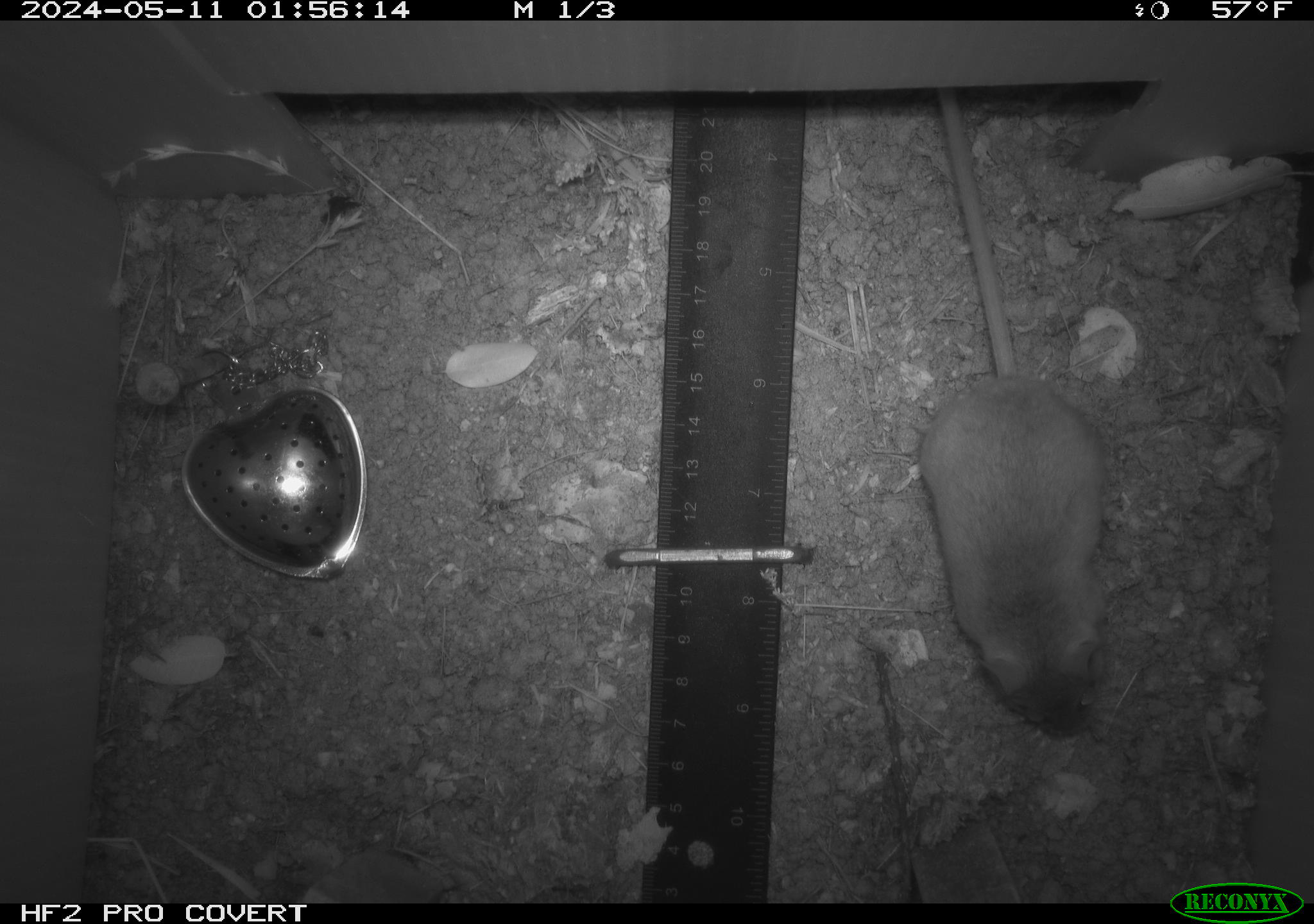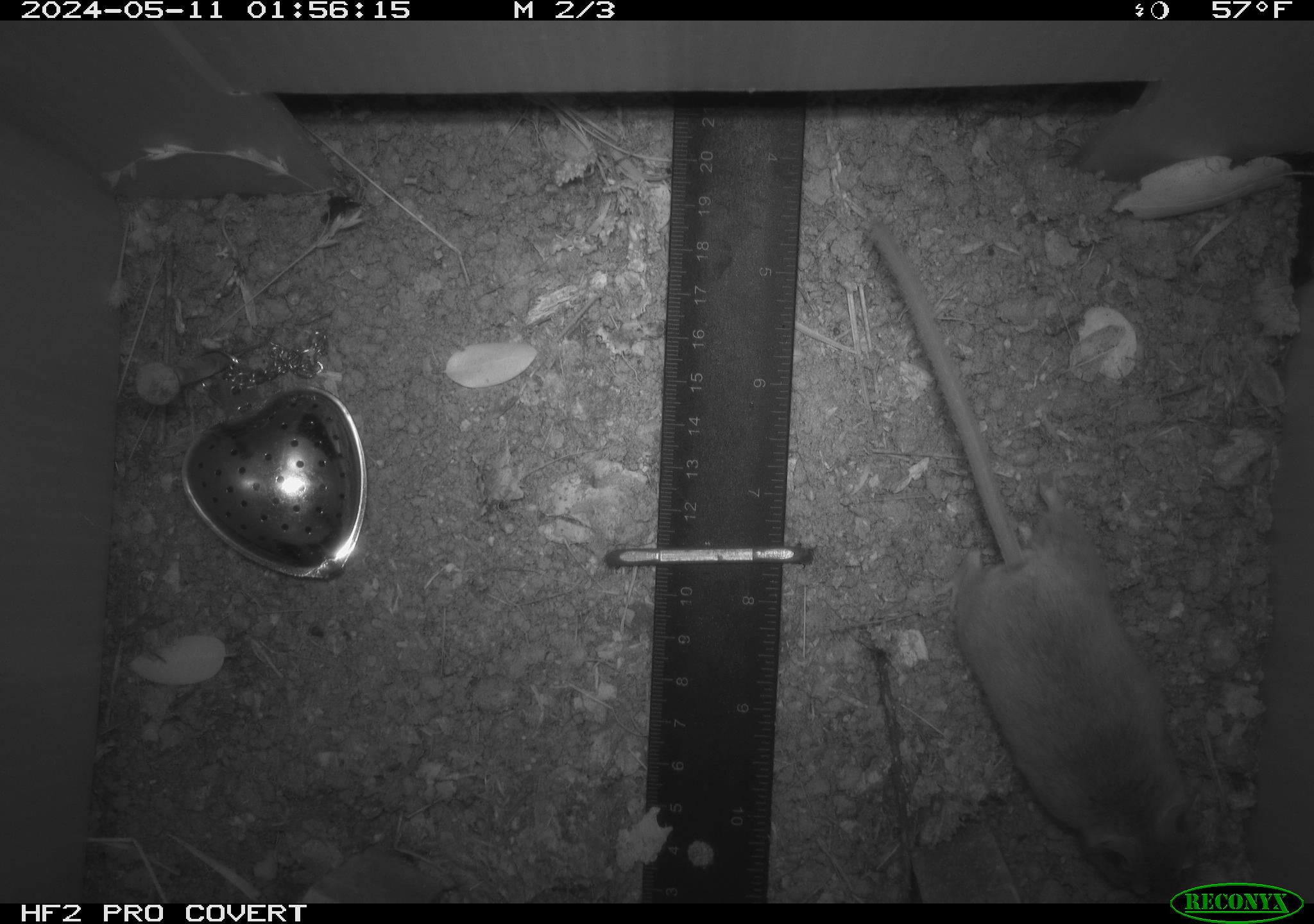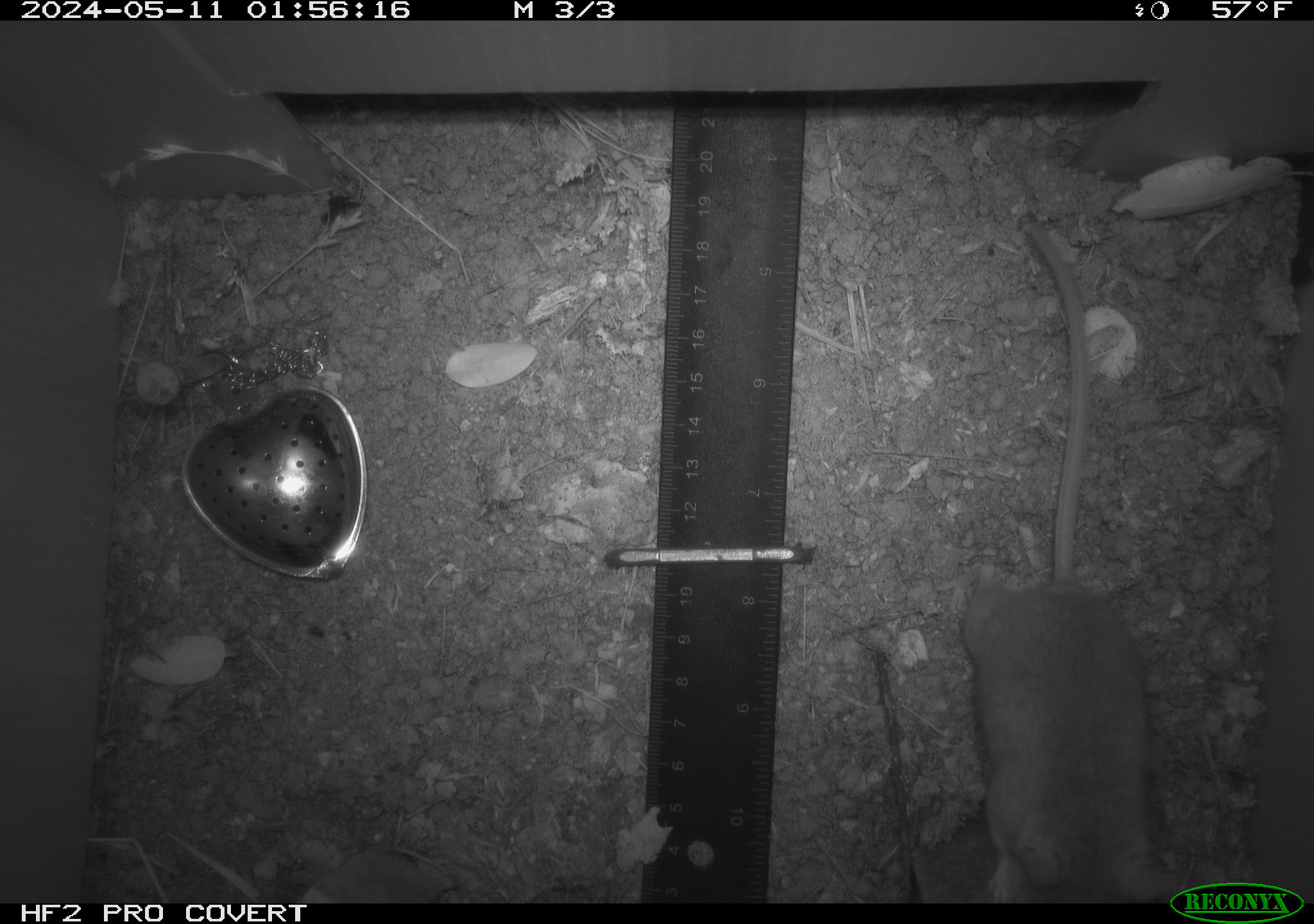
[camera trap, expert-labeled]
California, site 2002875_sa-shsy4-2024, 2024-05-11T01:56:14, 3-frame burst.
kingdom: Animalia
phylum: Chordata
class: Mammalia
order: Rodentia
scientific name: Rodentia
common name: mouse species